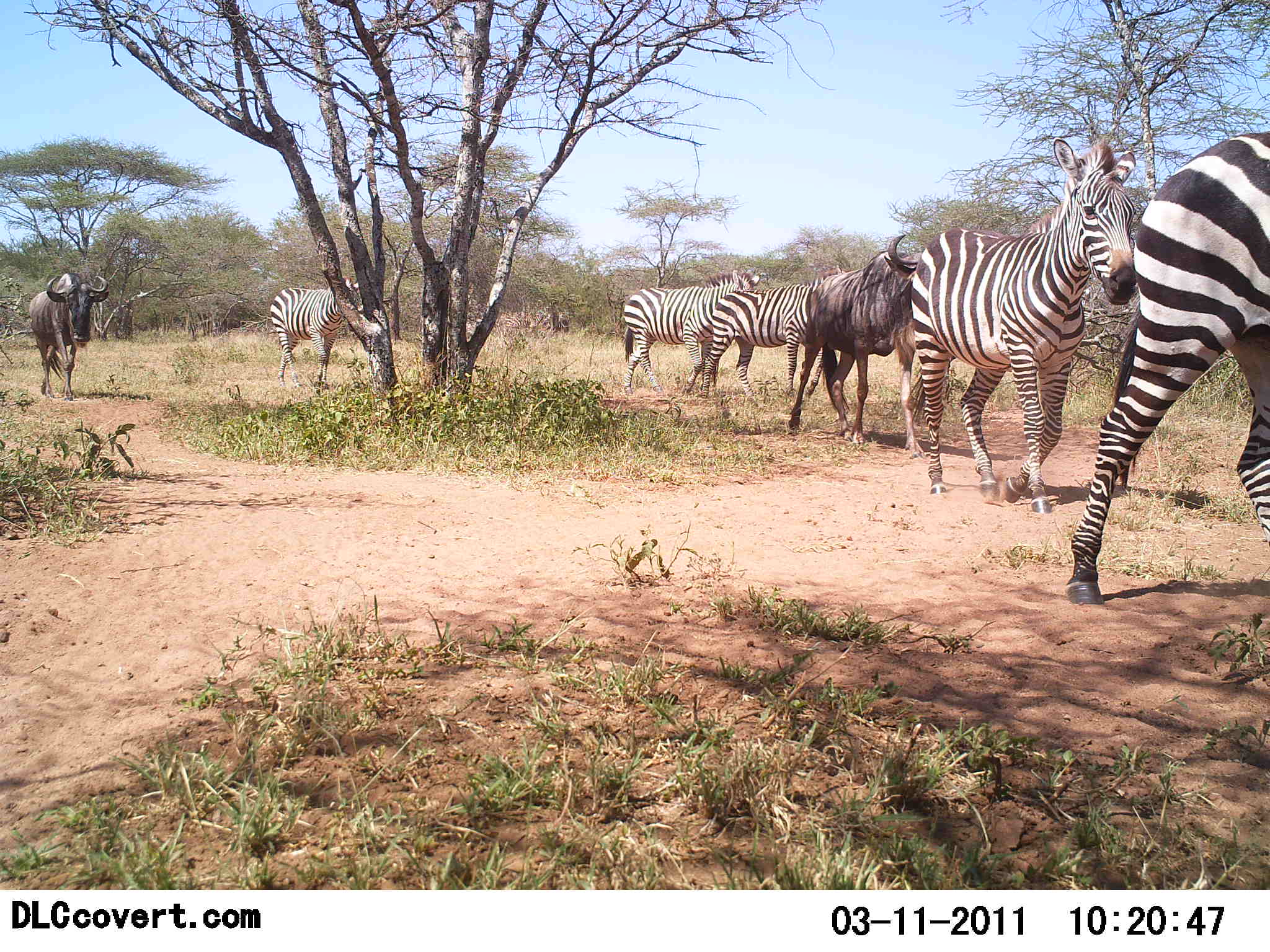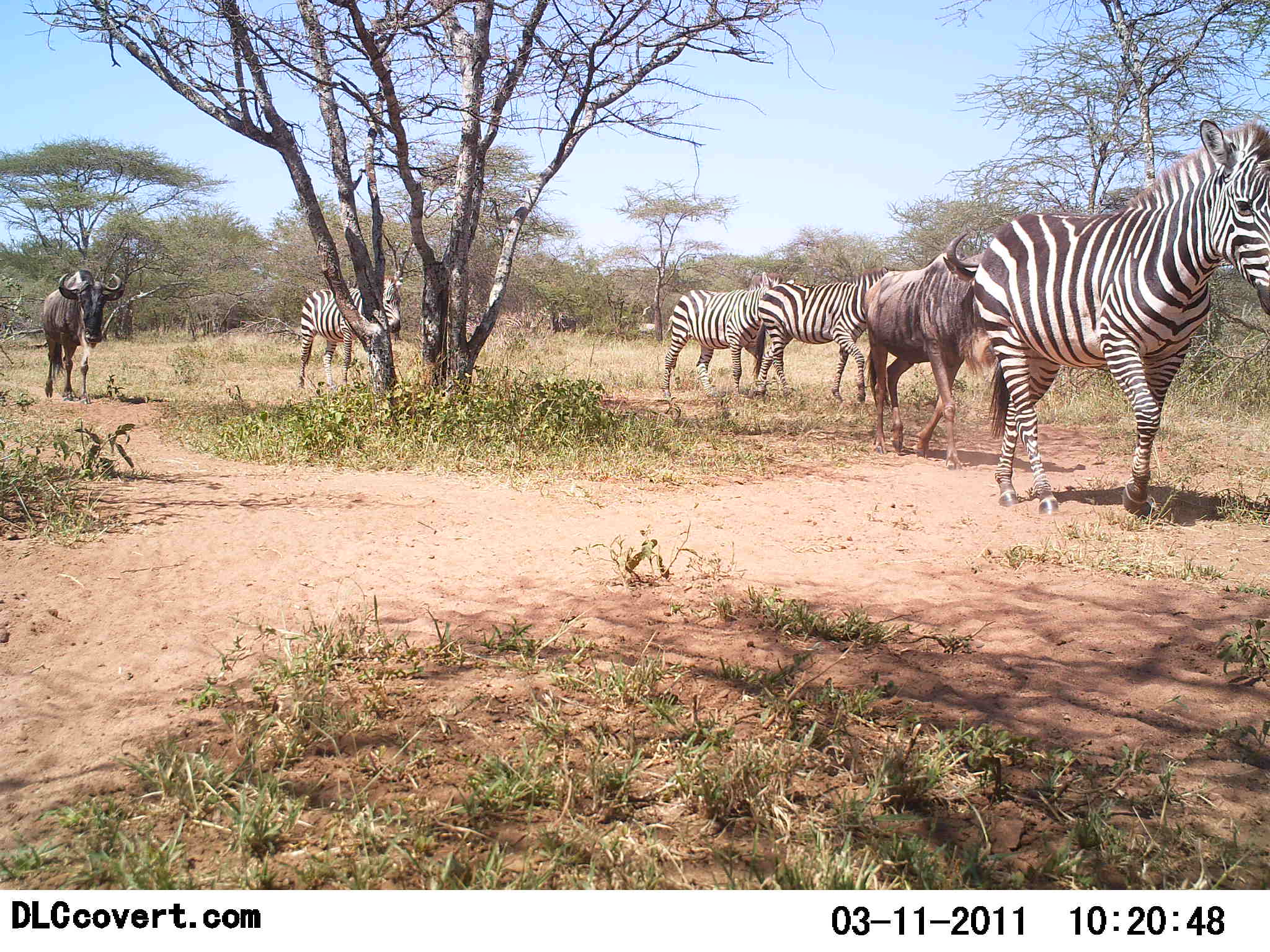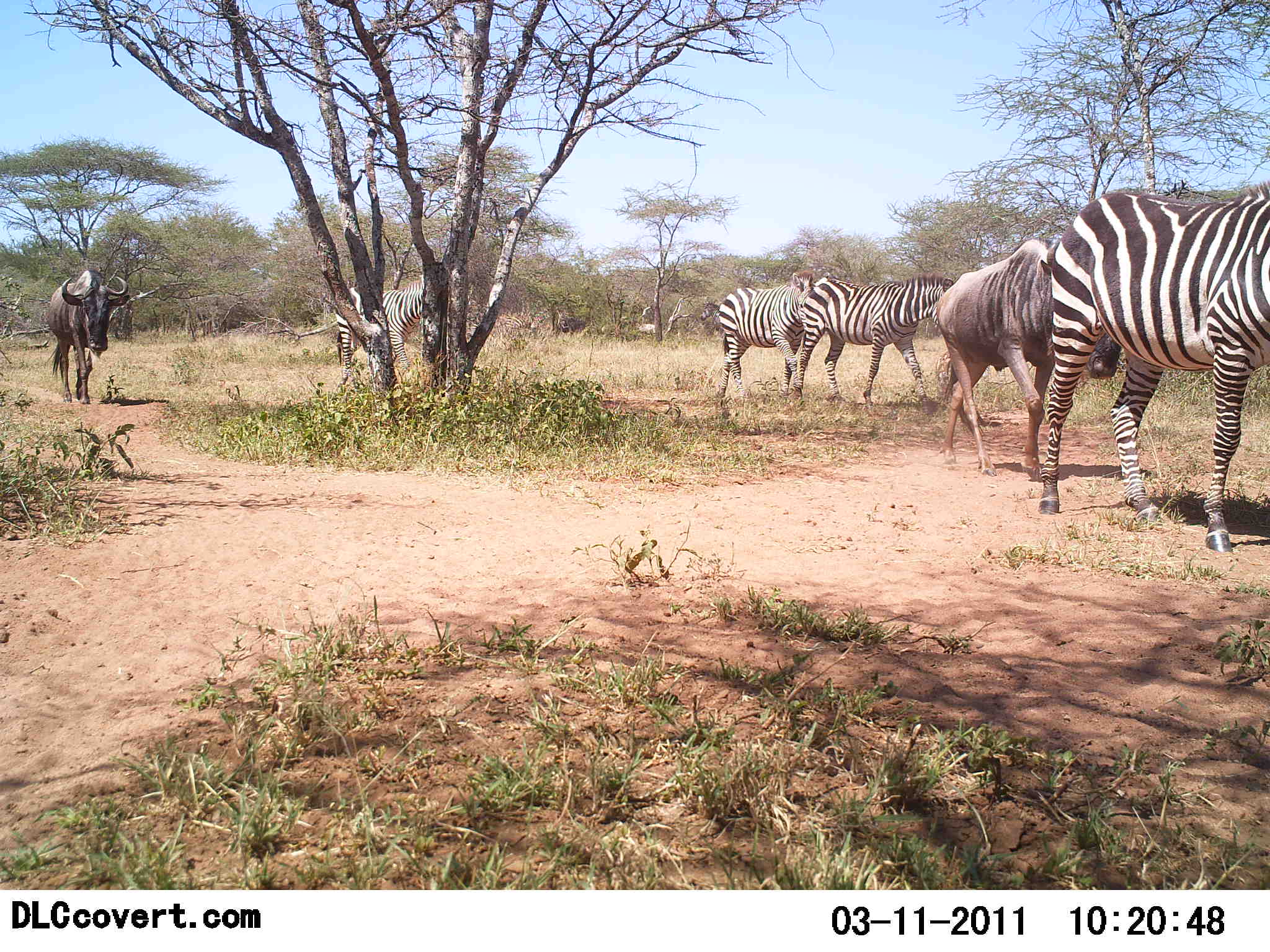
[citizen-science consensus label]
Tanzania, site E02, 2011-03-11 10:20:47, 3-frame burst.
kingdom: Animalia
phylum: Chordata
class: Mammalia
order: Artiodactyla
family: Bovidae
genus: Connochaetes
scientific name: Connochaetes taurinus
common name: blue wildebeest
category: wildebeest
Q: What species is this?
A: Wildebeest (blue wildebeest) (Connochaetes taurinus).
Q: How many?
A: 2.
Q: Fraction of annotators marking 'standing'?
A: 0%.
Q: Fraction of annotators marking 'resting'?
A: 0%.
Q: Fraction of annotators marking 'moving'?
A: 100%.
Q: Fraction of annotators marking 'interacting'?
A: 0%.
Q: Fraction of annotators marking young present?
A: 0%.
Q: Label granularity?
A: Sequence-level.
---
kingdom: Animalia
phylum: Chordata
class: Mammalia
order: Perissodactyla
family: Equidae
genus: Equus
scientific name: Equus quagga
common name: plains zebra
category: zebra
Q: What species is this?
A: Zebra (plains zebra) (Equus quagga).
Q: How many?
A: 4.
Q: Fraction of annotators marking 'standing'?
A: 0%.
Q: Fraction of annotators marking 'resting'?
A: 0%.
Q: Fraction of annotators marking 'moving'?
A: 100%.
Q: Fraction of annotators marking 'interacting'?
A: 0%.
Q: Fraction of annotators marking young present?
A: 0%.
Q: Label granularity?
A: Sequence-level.